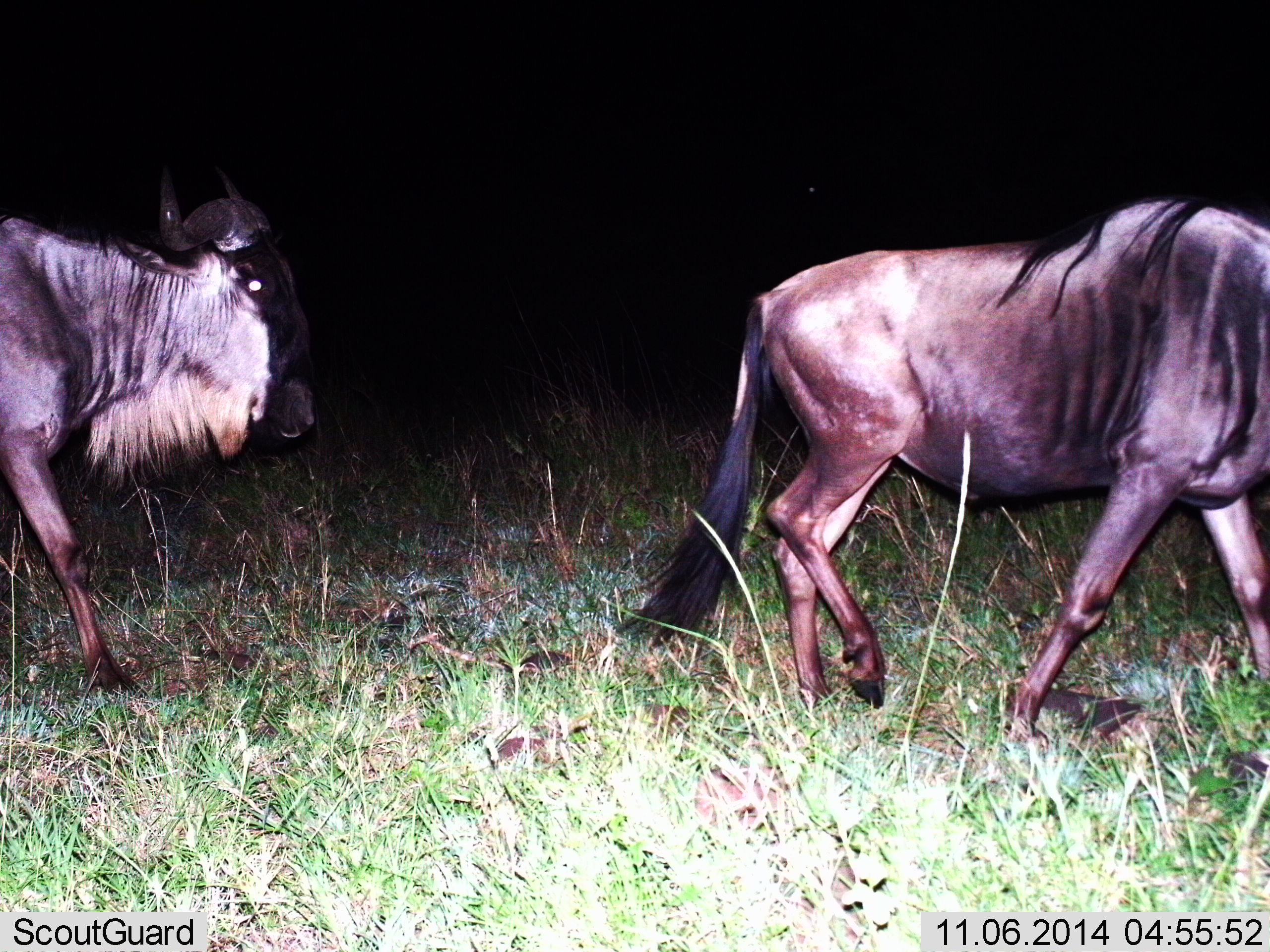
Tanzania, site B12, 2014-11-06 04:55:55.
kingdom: Animalia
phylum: Chordata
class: Mammalia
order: Artiodactyla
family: Bovidae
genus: Connochaetes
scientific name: Connochaetes taurinus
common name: blue wildebeest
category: wildebeest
Wildebeest (blue wildebeest) (Connochaetes taurinus), count 2. Behavior (volunteer vote fractions): standing 0%, resting 0%, moving 100%, interacting 0%. Young present (vote fraction): 0%. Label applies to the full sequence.